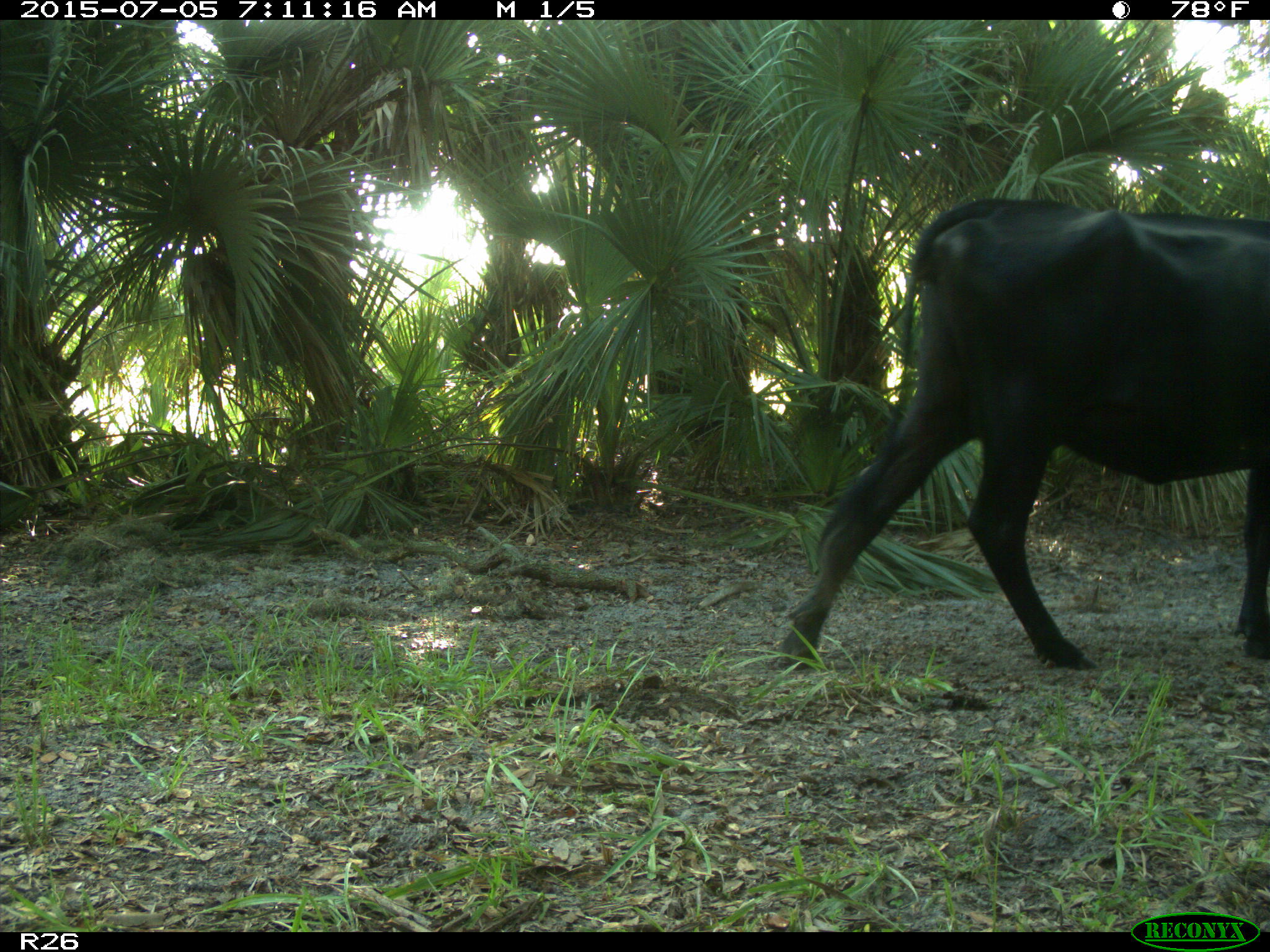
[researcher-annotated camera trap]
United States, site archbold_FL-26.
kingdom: Animalia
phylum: Chordata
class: Mammalia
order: Artiodactyla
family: Bovidae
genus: Bos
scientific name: Bos taurus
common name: domestic cow